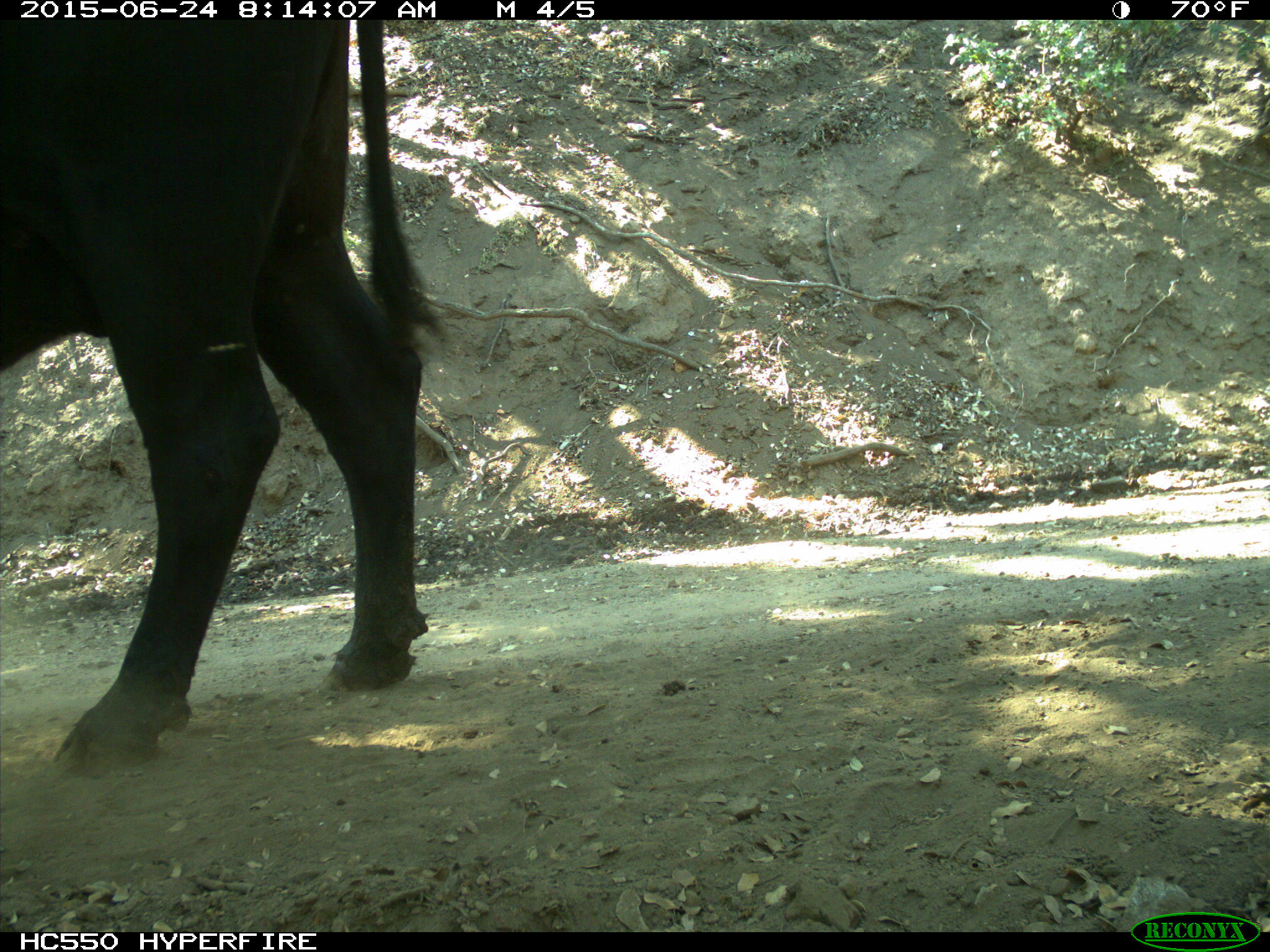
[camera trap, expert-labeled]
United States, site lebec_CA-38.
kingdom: Animalia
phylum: Chordata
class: Mammalia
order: Artiodactyla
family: Bovidae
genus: Bos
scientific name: Bos taurus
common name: domestic cow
Bos taurus (domestic cow).